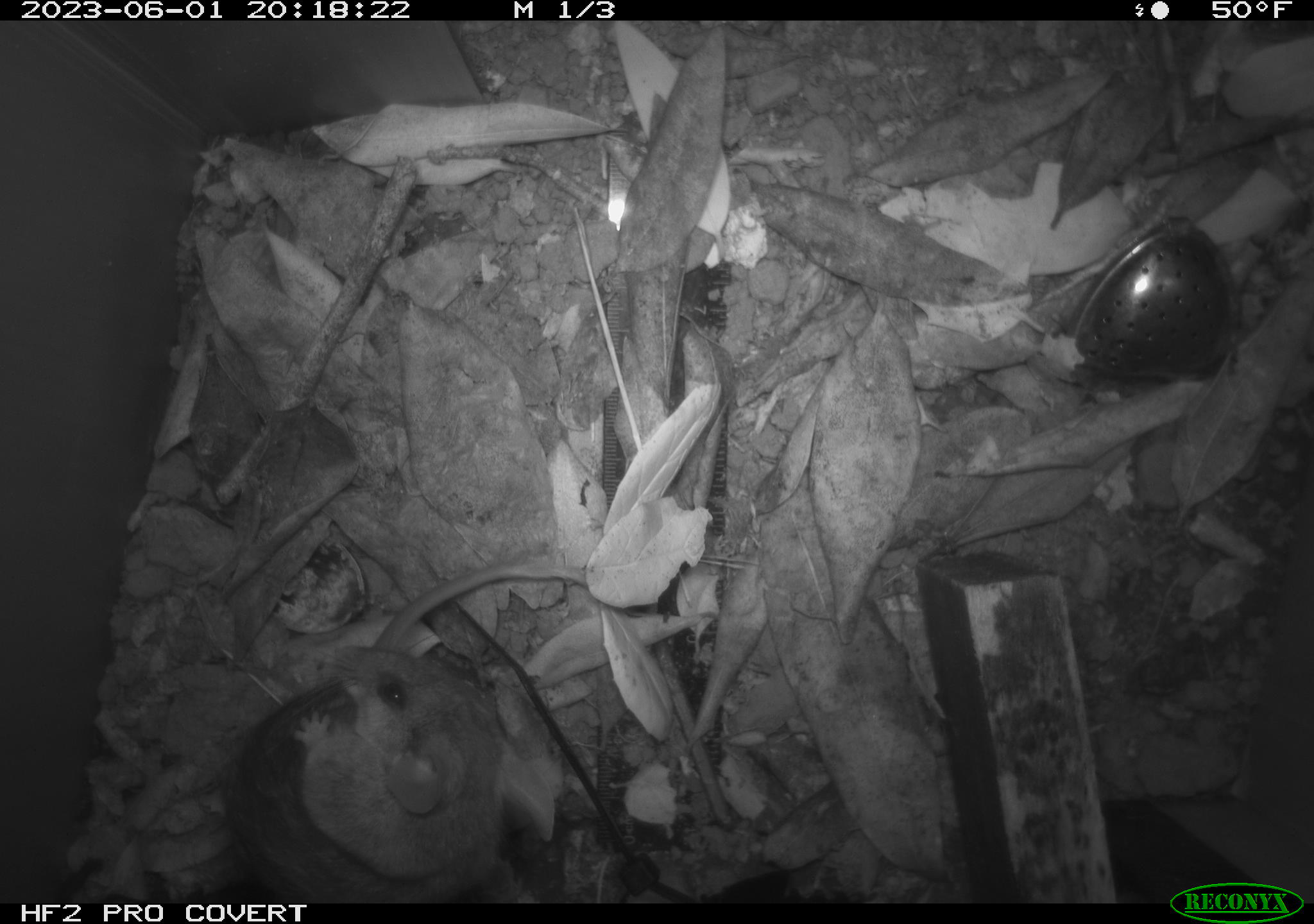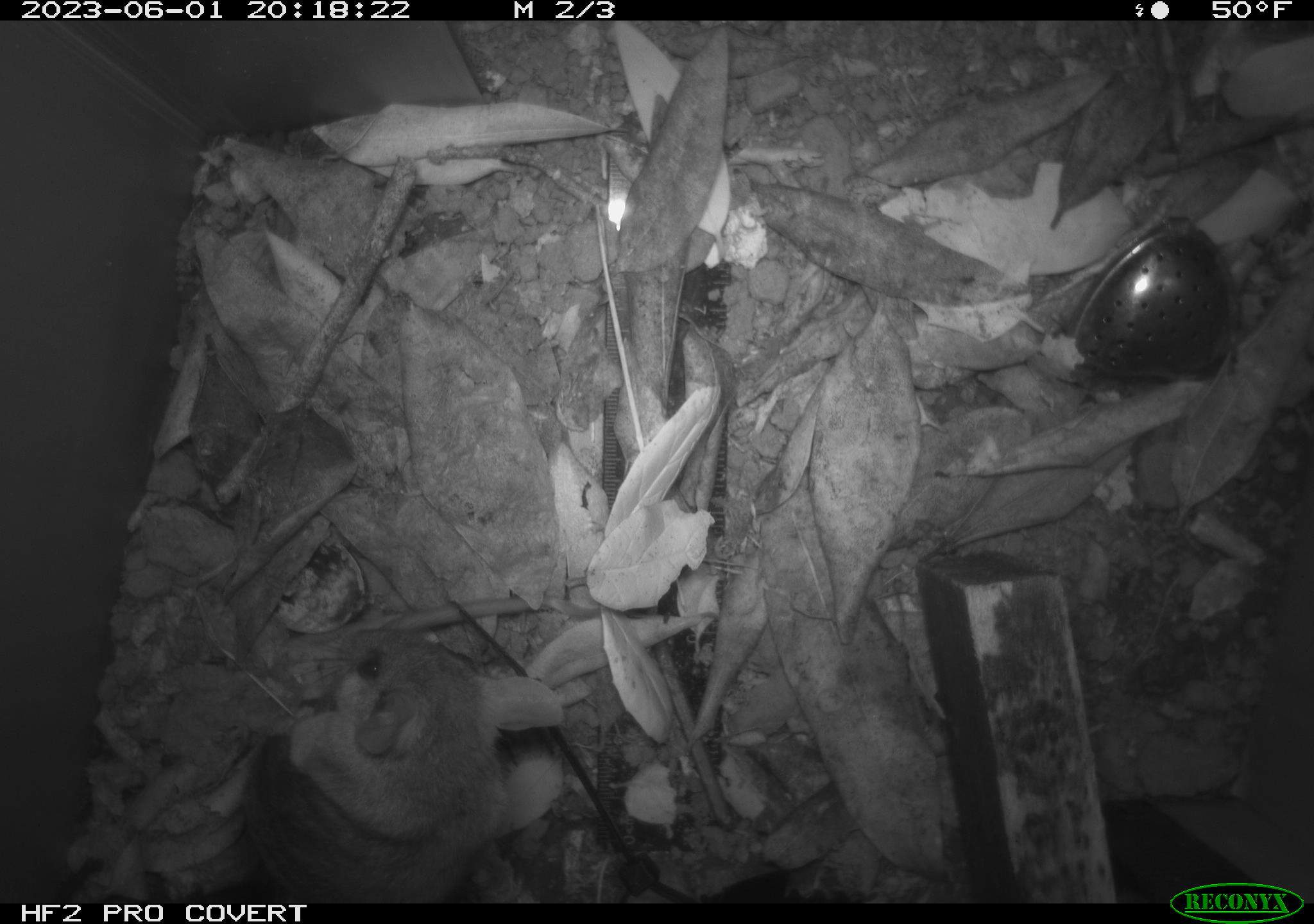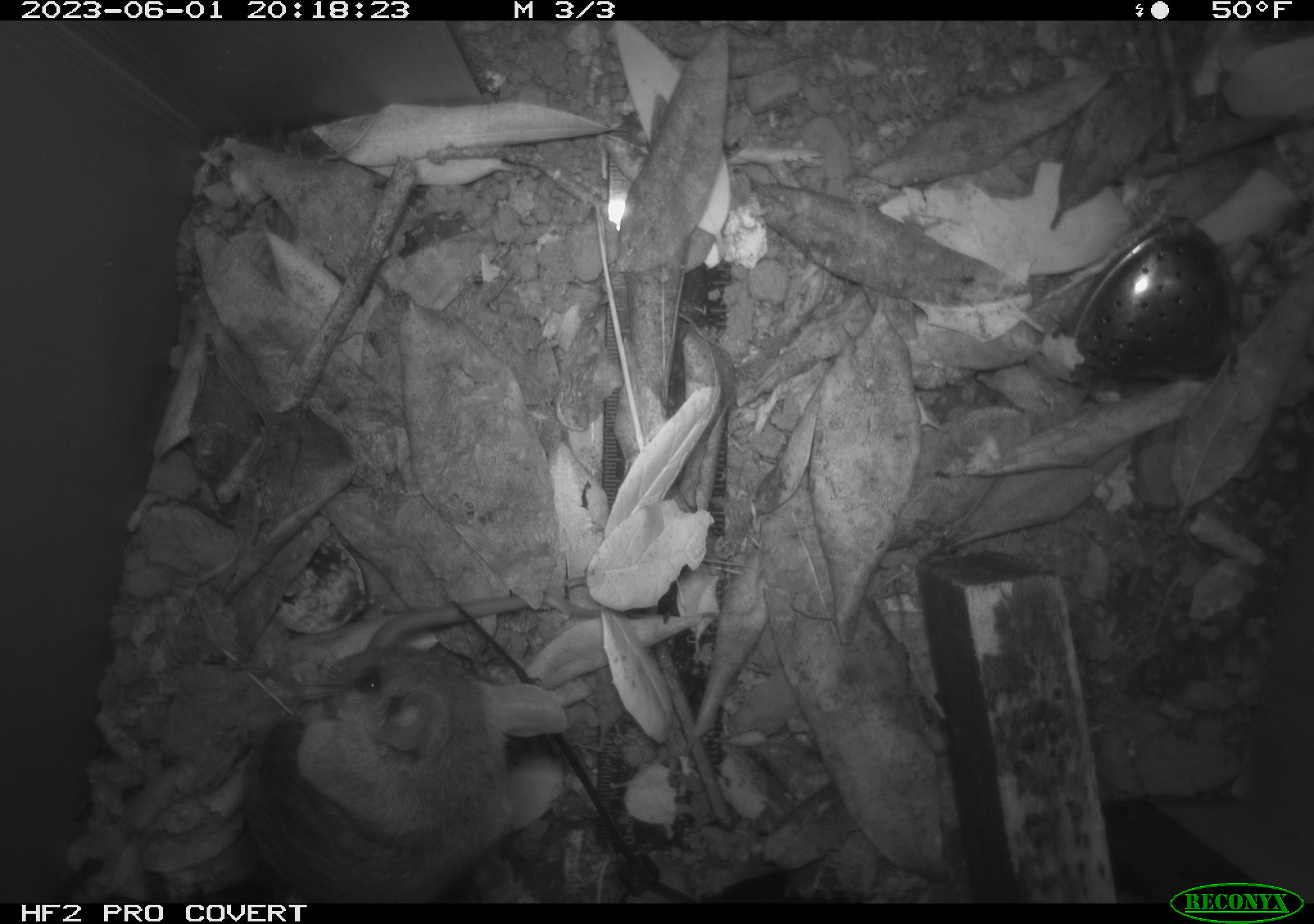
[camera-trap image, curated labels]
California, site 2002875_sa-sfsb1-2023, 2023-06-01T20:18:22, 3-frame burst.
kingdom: Animalia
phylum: Chordata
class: Mammalia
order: Rodentia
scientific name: Rodentia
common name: mouse species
Mouse species (Rodentia).